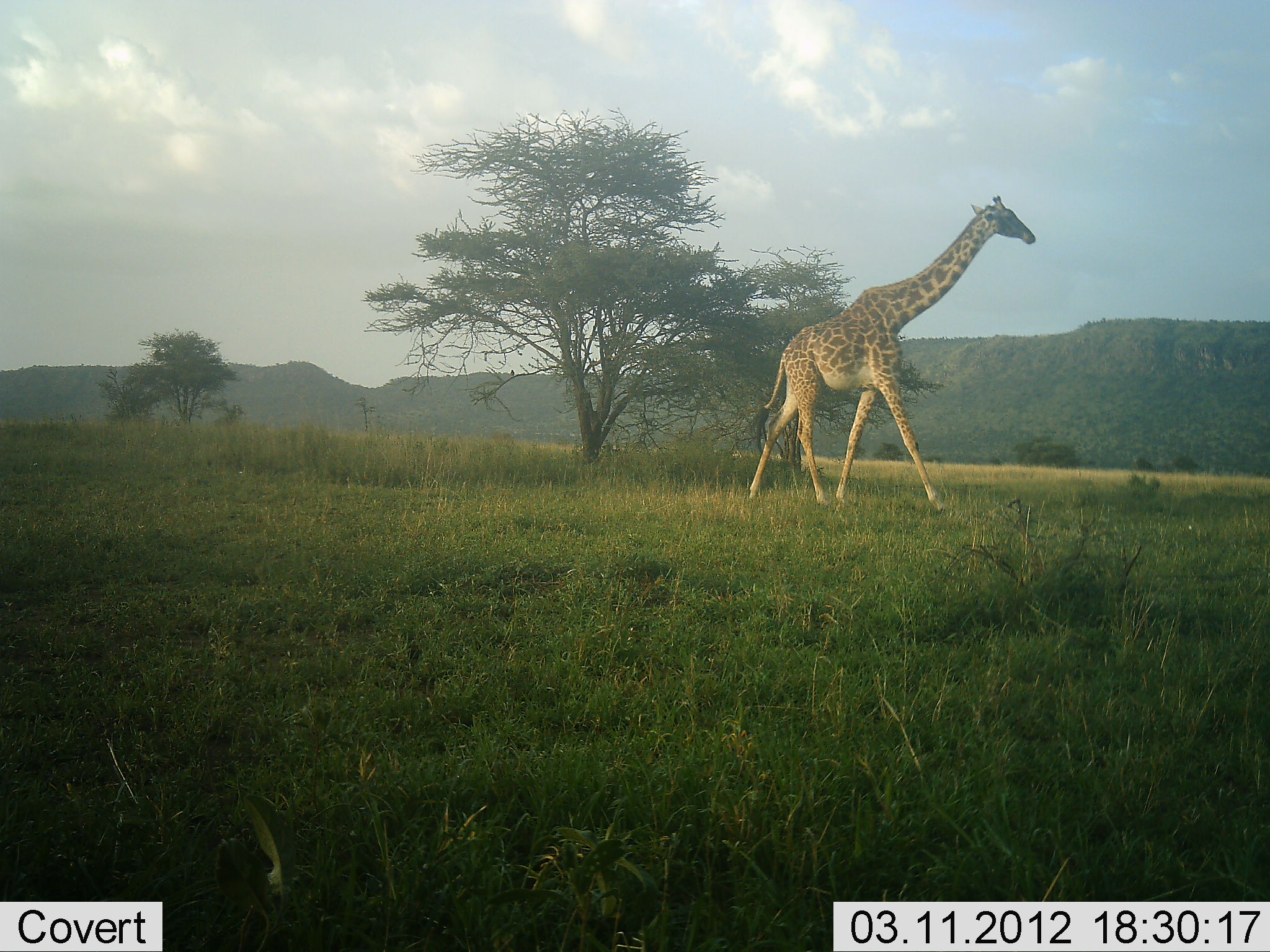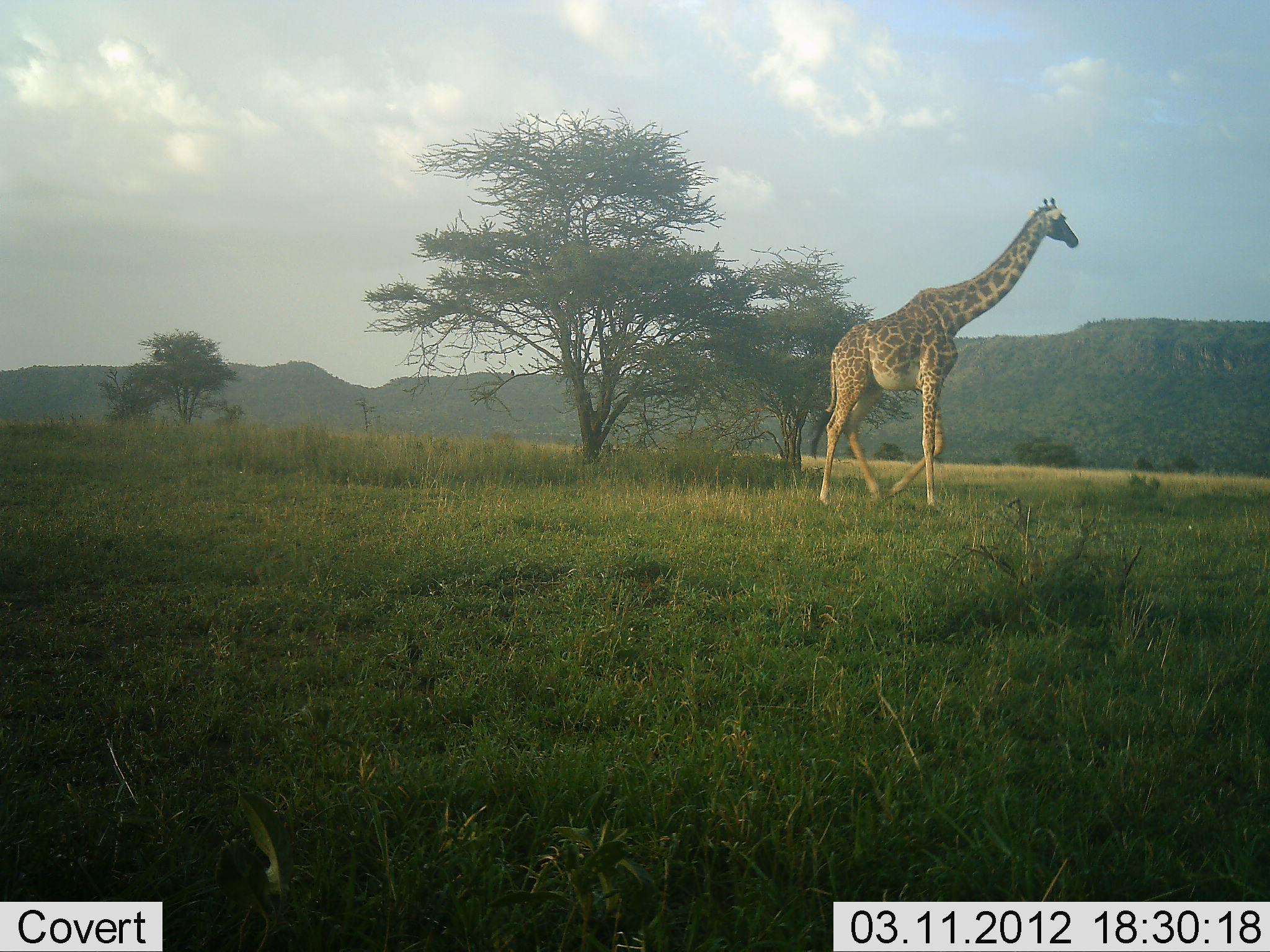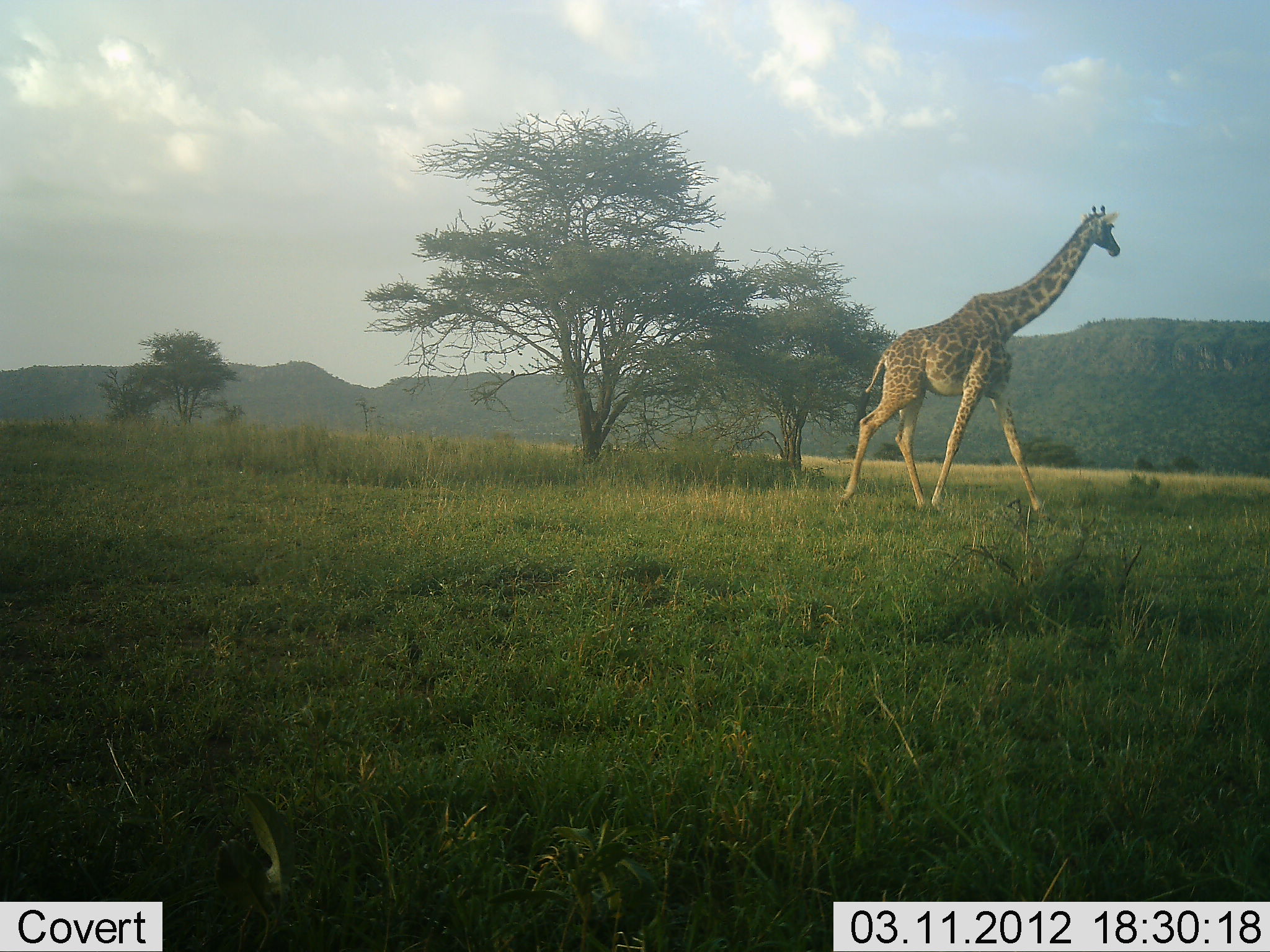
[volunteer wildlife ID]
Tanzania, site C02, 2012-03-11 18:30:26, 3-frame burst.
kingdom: Animalia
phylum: Chordata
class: Mammalia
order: Artiodactyla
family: Giraffidae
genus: Giraffa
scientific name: Giraffa camelopardalis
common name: giraffe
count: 1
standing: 4%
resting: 0%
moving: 100%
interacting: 0%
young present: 0%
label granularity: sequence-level